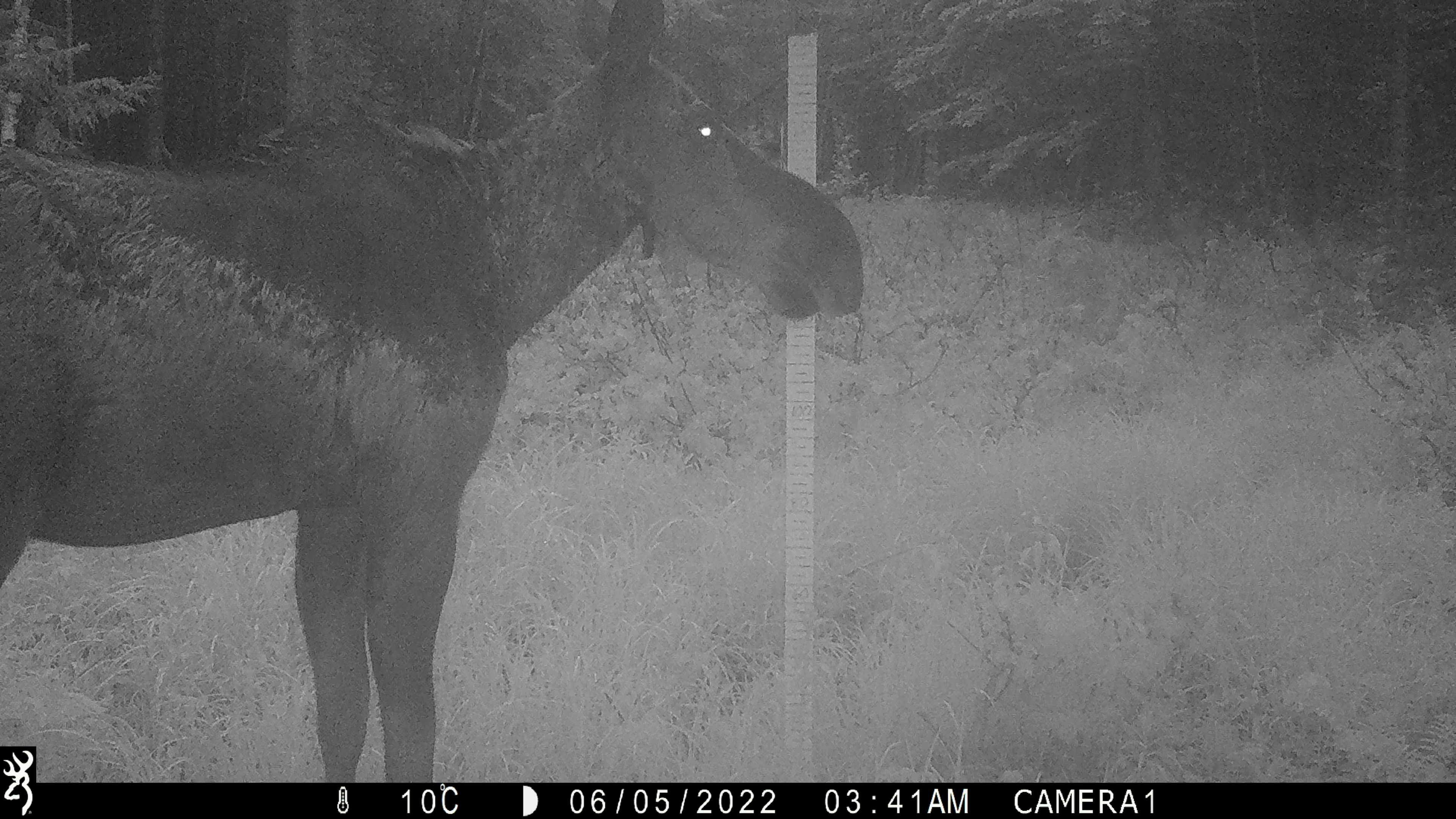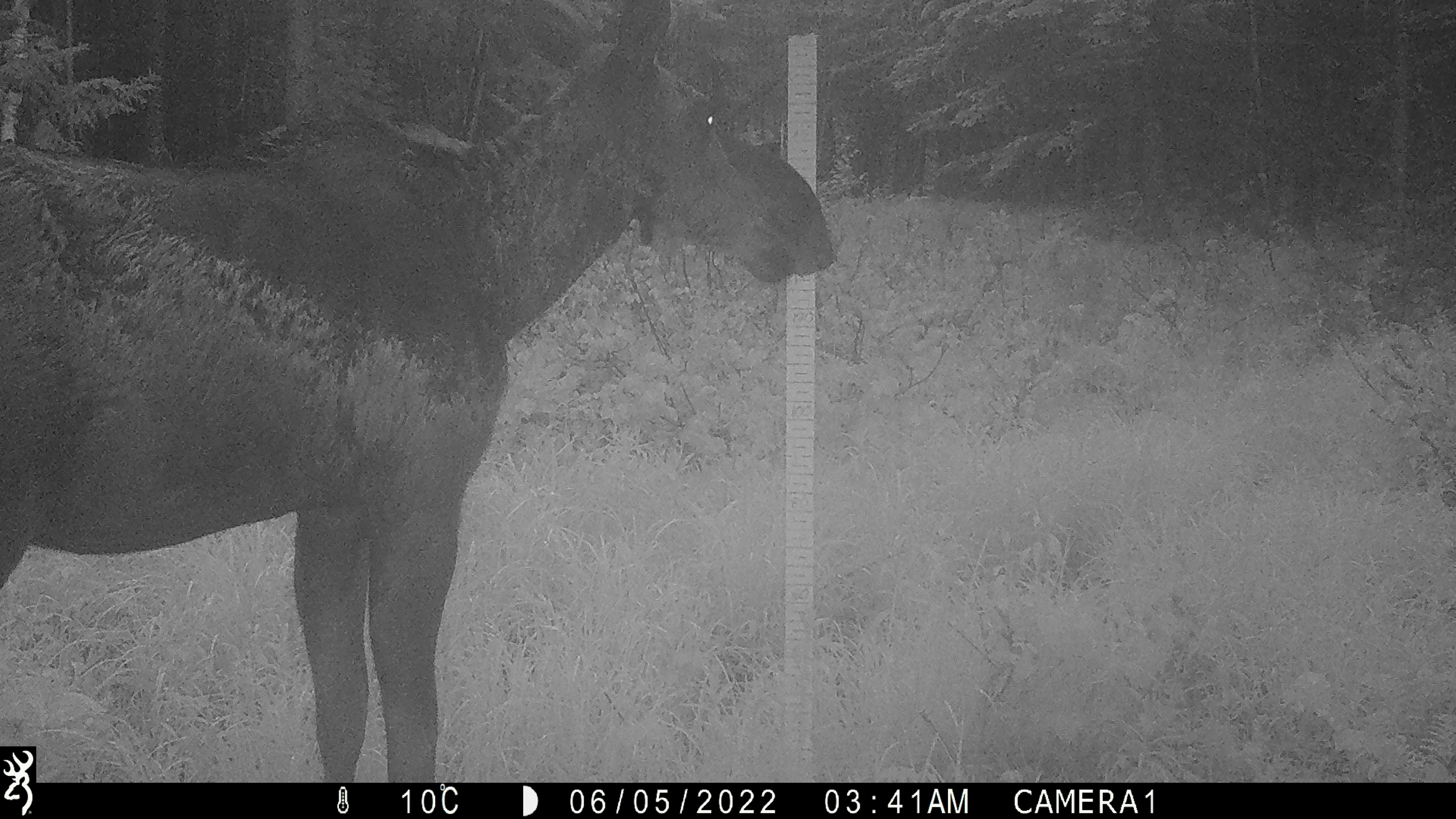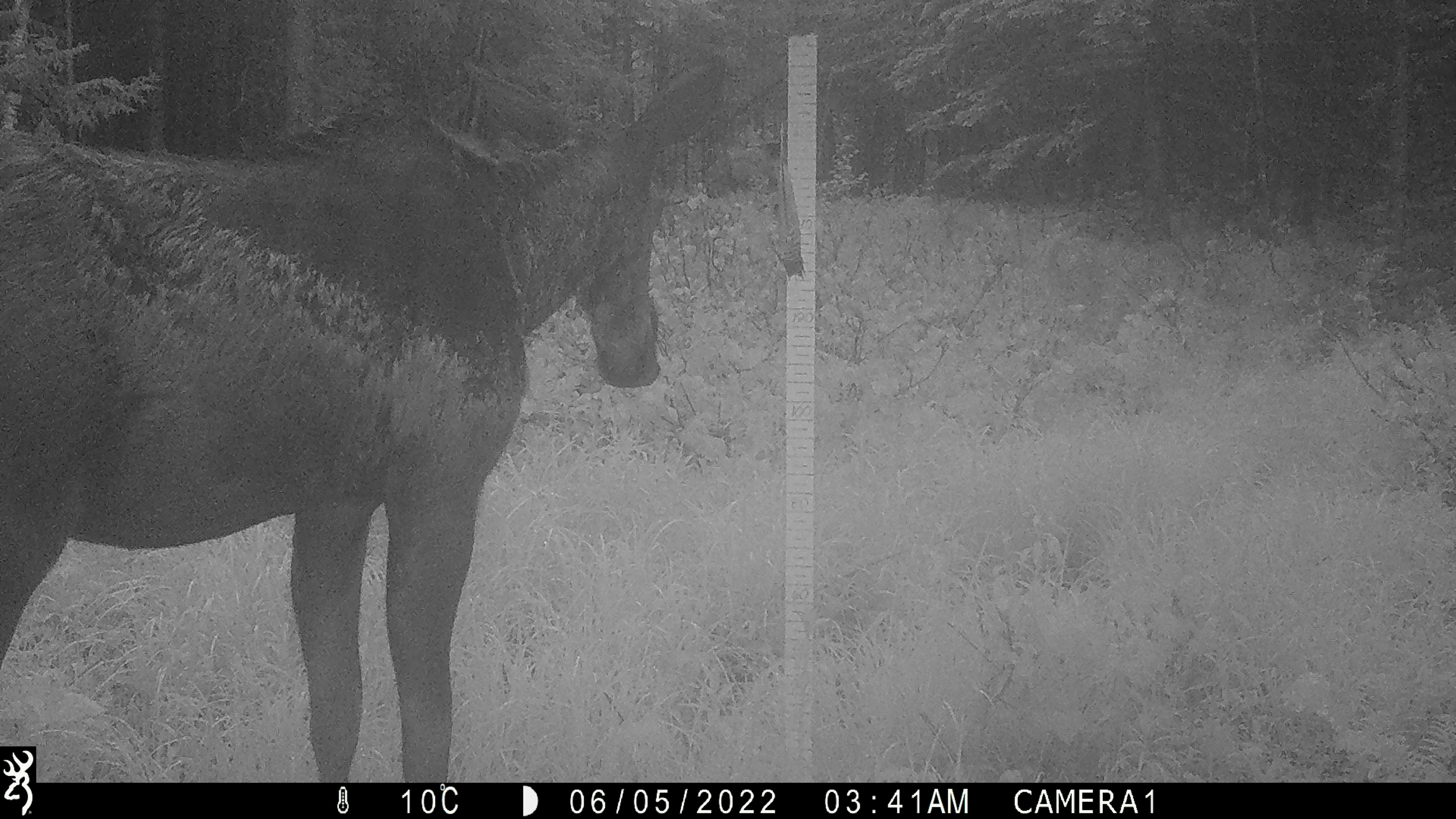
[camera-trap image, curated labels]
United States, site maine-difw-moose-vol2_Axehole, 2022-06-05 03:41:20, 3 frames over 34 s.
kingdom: Animalia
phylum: Chordata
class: Mammalia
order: Artiodactyla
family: Cervidae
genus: Alces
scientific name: Alces alces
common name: moose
Moose (Alces alces).